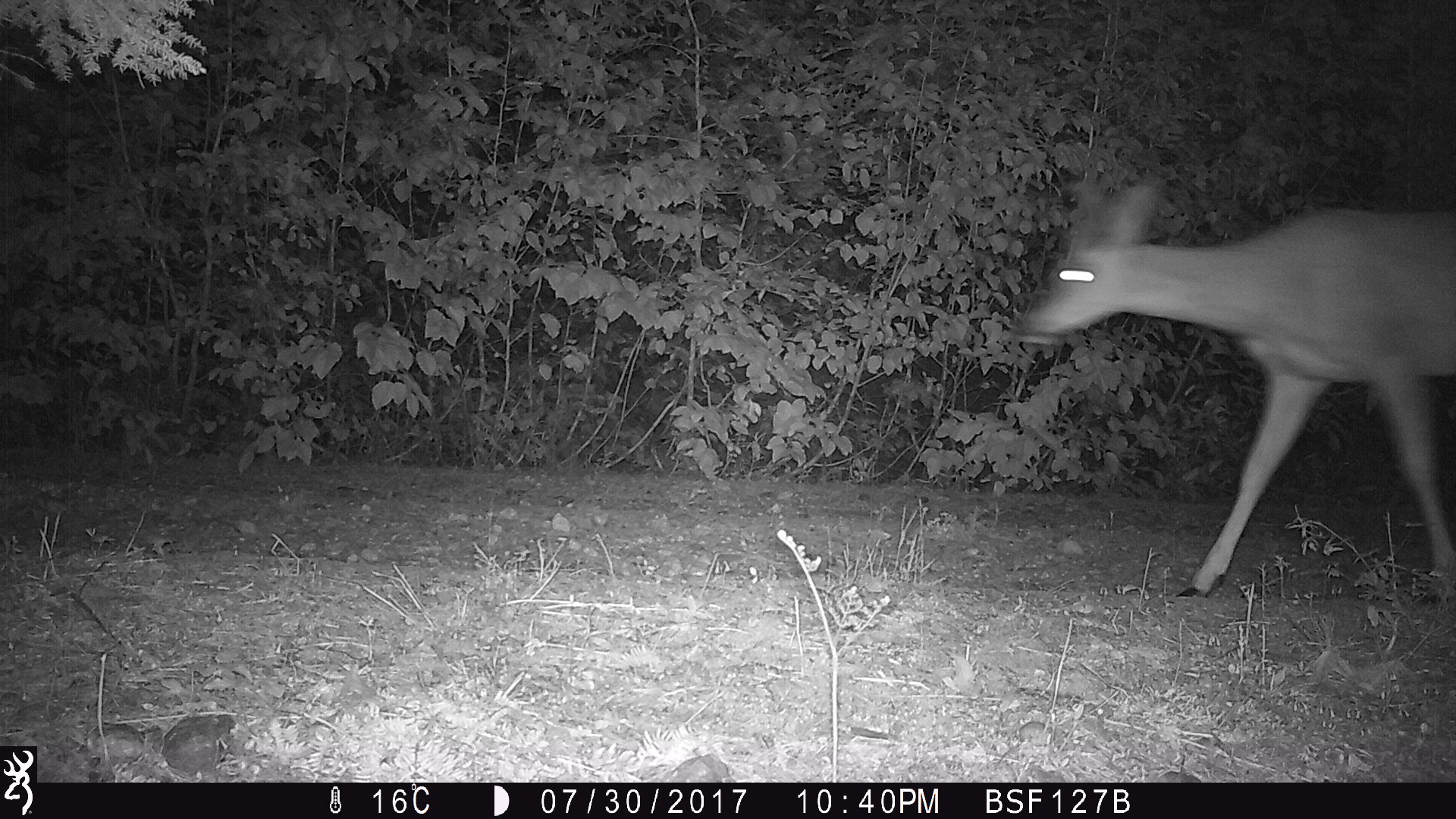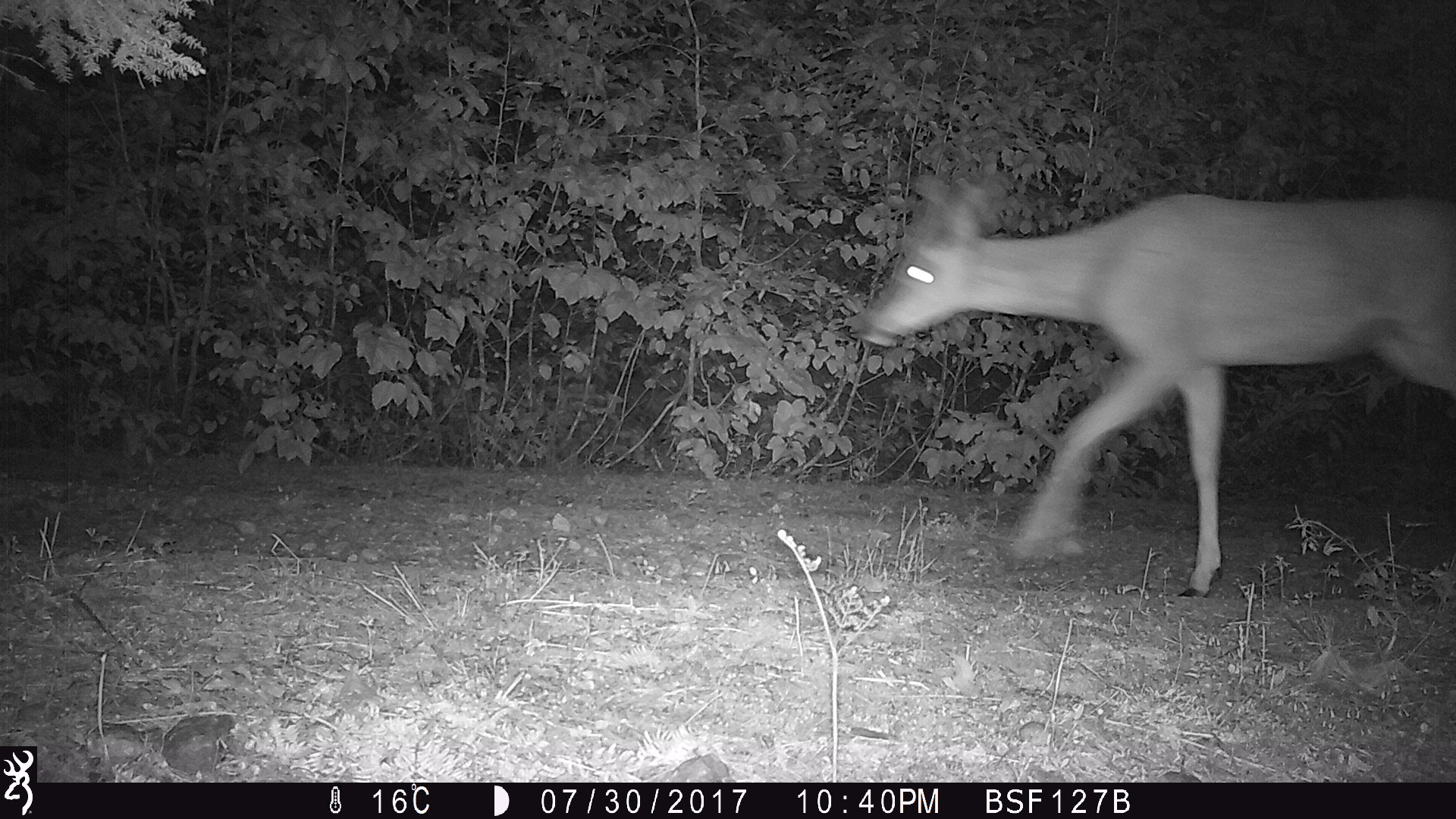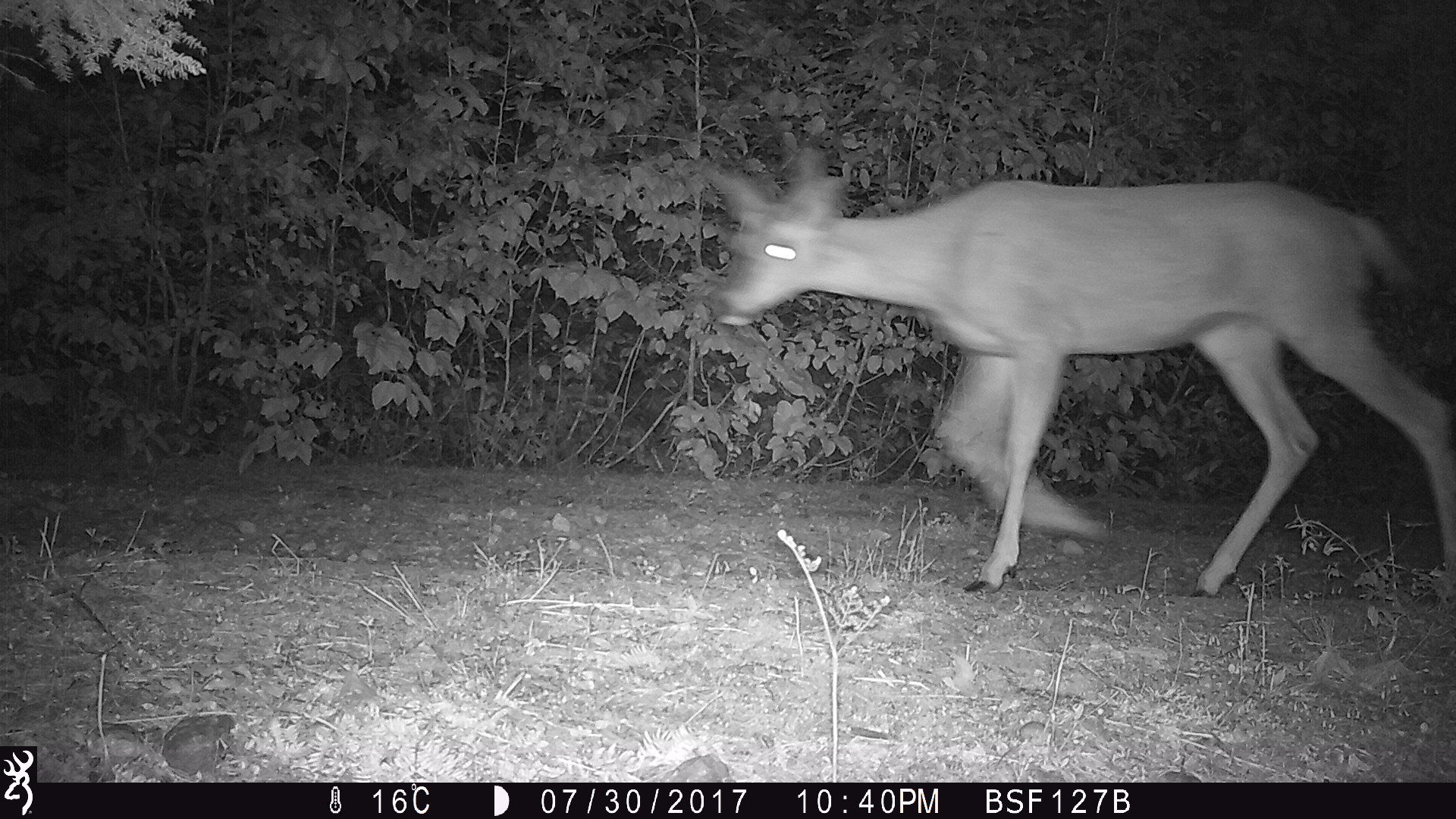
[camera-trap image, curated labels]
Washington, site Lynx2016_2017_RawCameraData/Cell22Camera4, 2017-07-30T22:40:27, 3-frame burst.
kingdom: Animalia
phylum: Chordata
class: Mammalia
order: Artiodactyla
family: Cervidae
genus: Odocoileus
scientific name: Odocoileus hemionus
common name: mule deer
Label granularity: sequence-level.